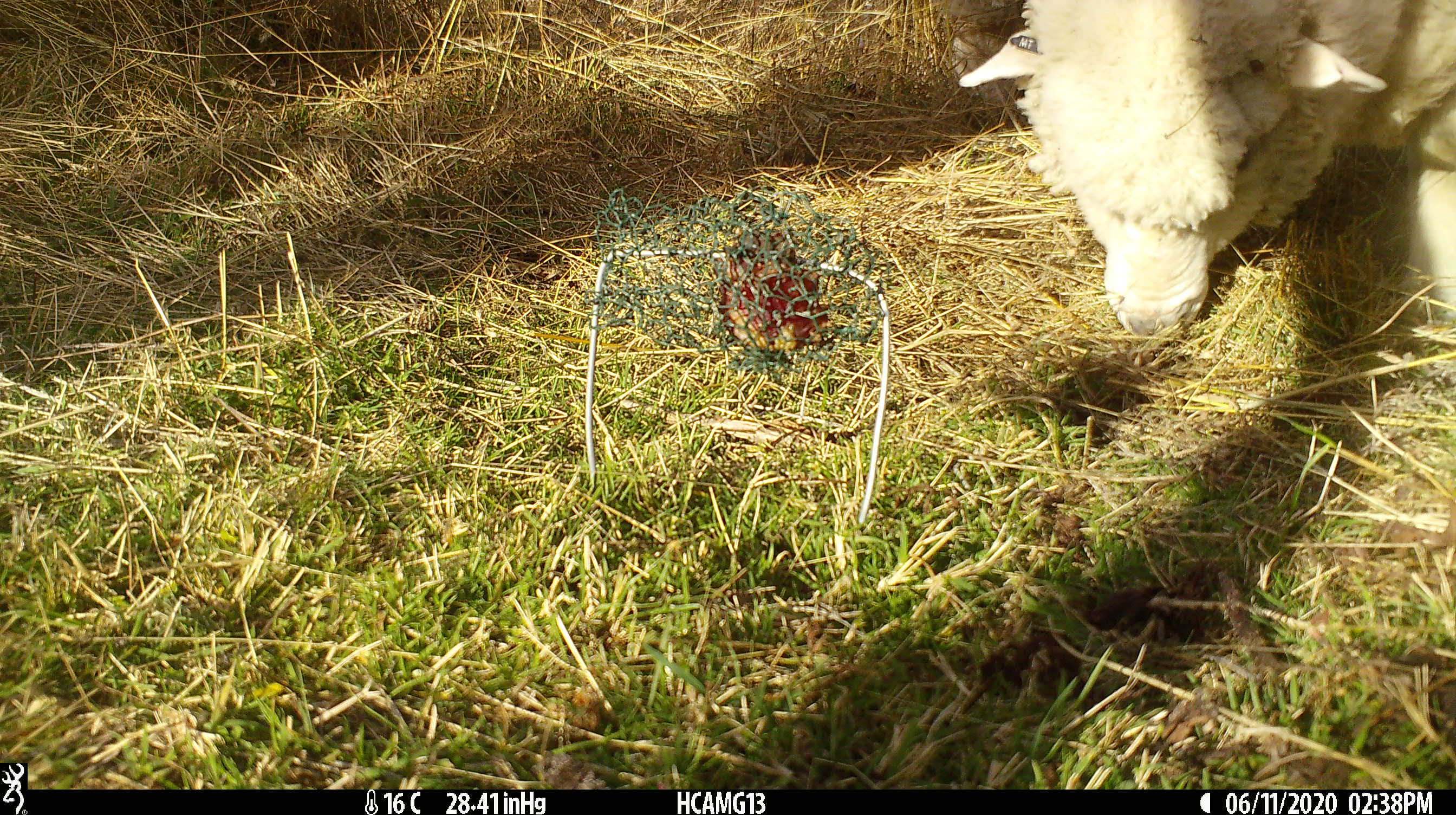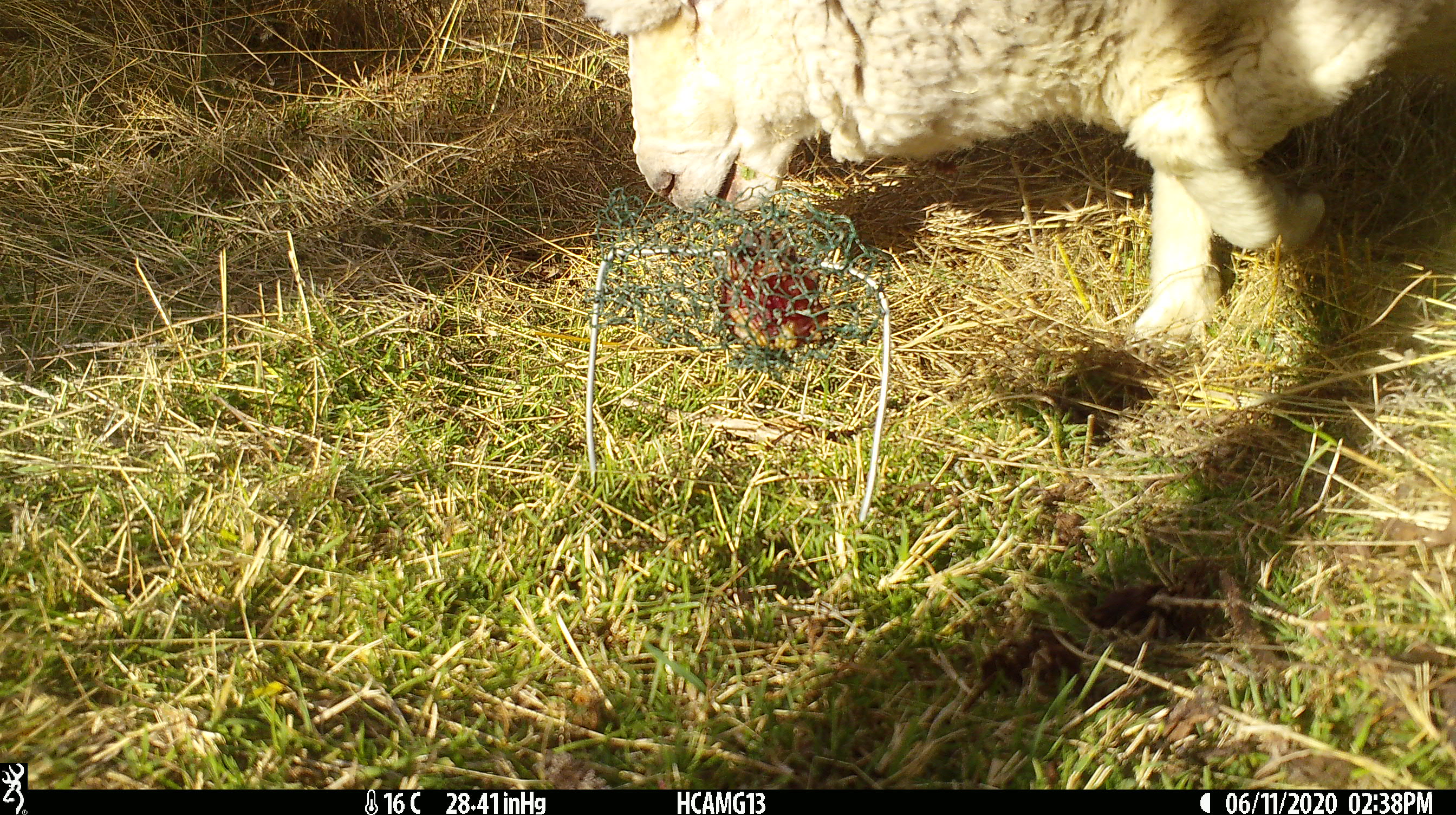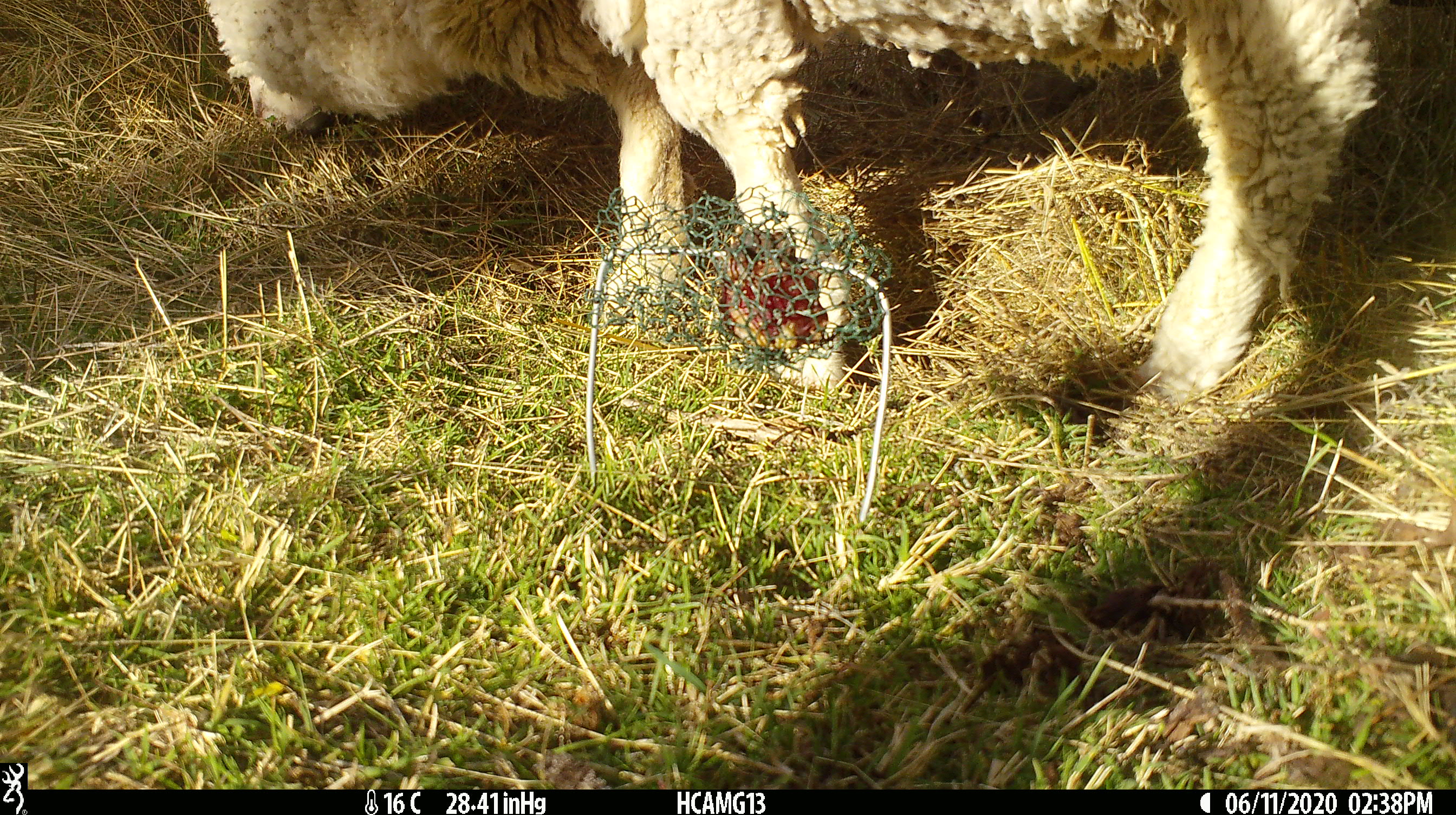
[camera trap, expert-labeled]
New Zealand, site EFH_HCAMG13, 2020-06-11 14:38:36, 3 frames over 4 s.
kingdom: Animalia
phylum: Chordata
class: Mammalia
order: Artiodactyla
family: Bovidae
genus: Ovis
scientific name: Ovis aries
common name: domestic sheep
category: sheep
Sheep (domestic sheep) (Ovis aries).